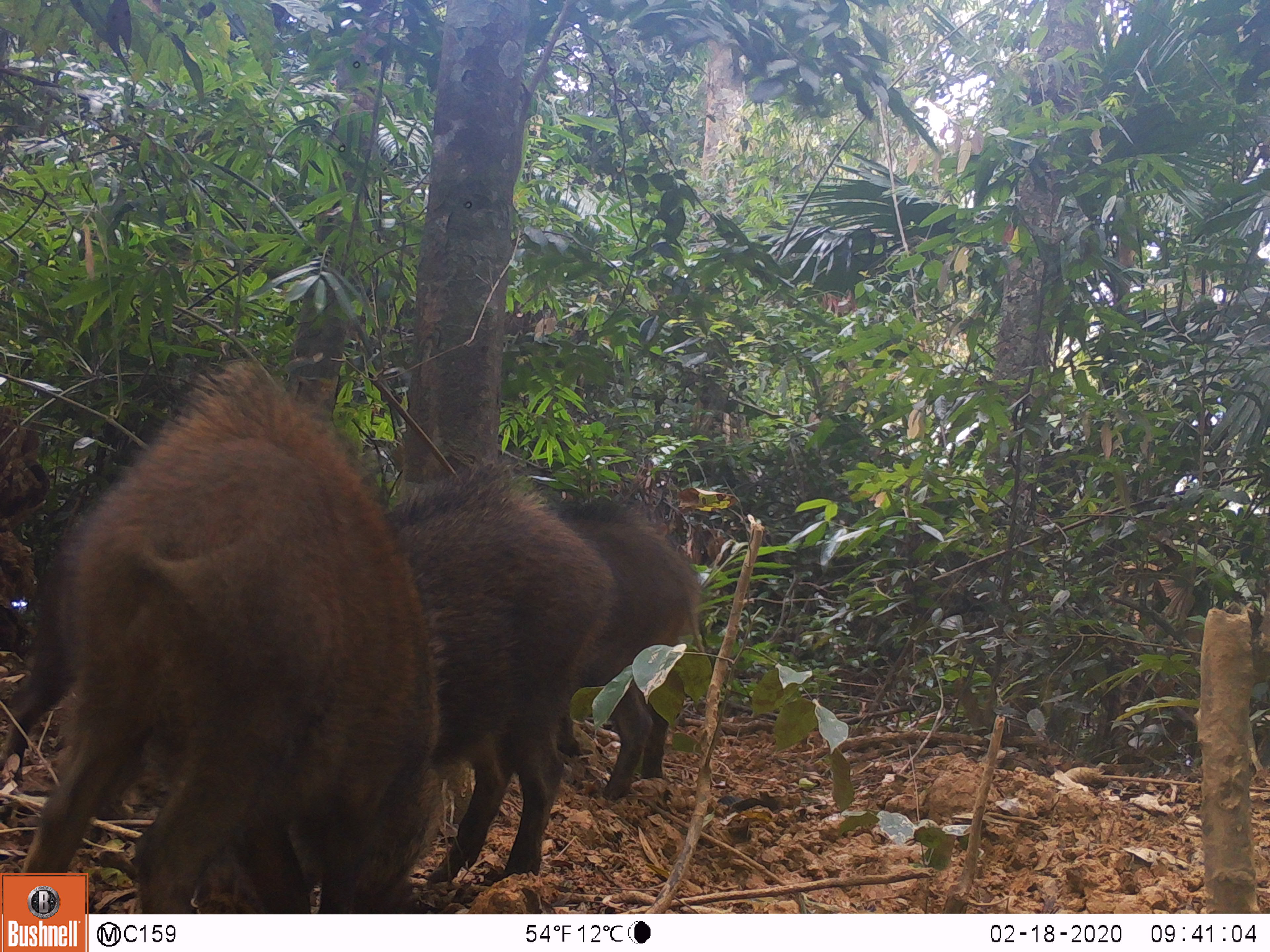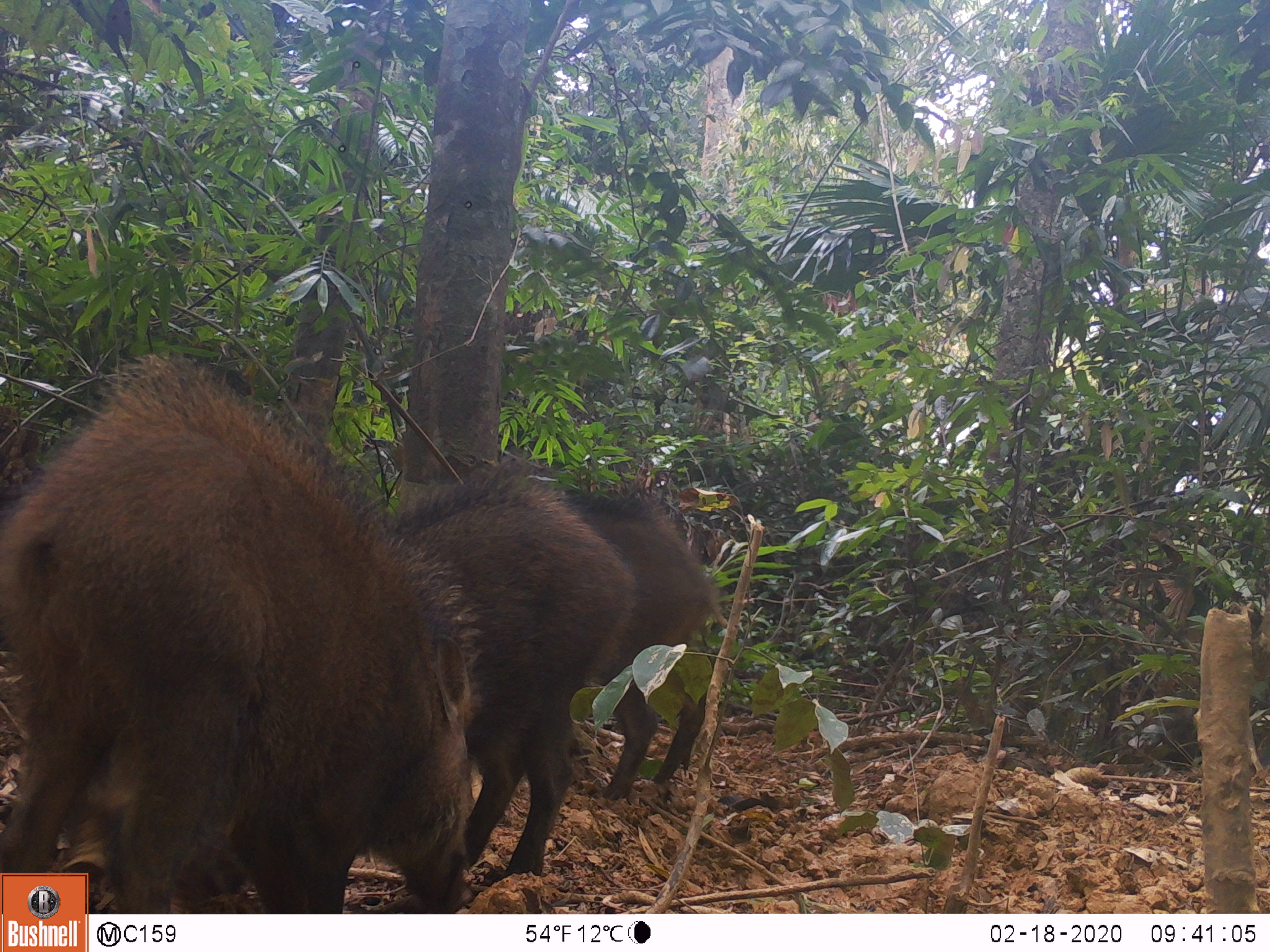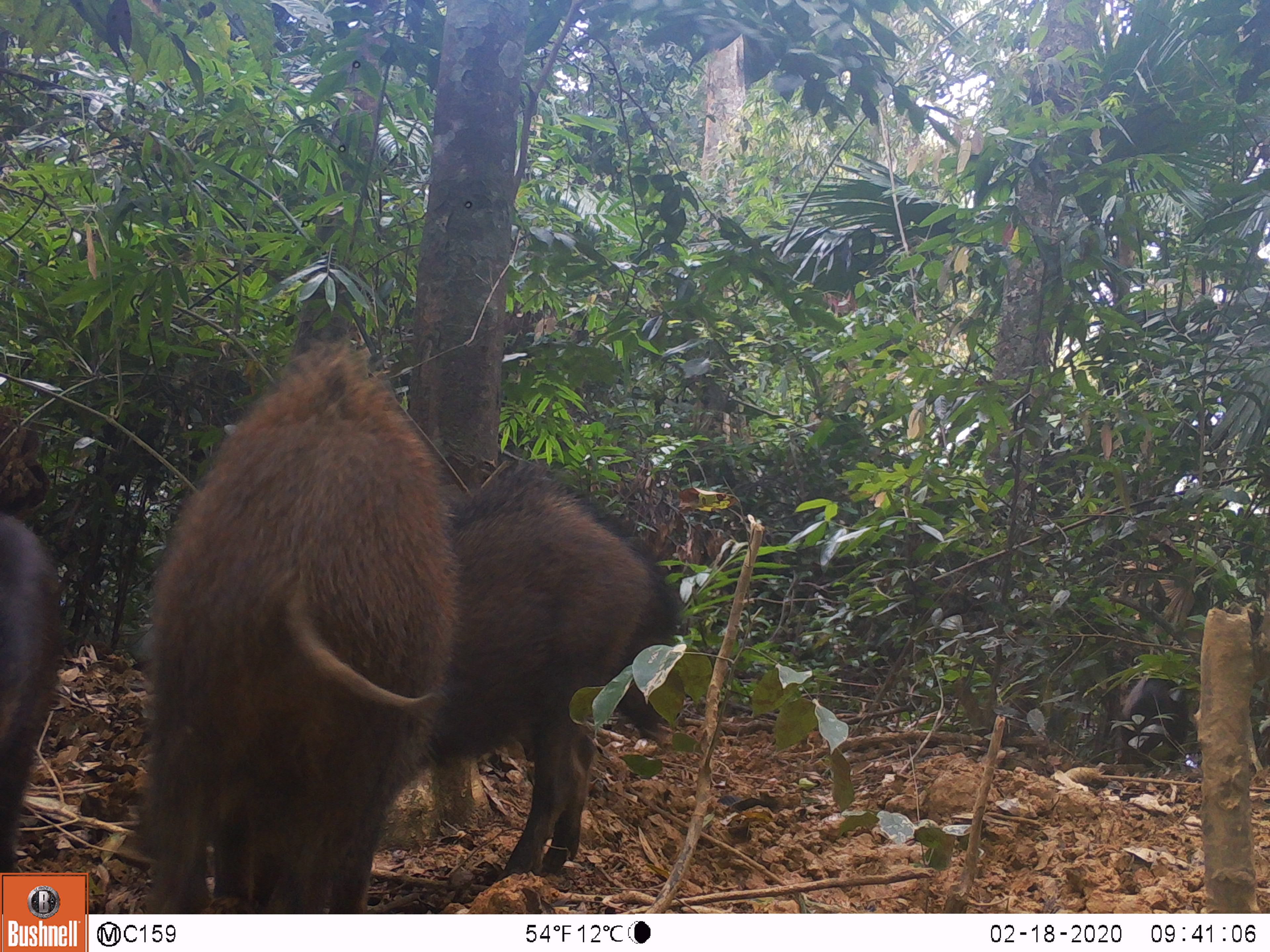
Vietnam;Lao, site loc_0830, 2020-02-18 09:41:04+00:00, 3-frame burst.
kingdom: Animalia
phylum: Chordata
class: Mammalia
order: Artiodactyla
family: Suidae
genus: Sus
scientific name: Sus scrofa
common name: eurasian wild pig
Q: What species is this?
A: Eurasian wild pig (Sus scrofa).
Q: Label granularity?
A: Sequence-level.